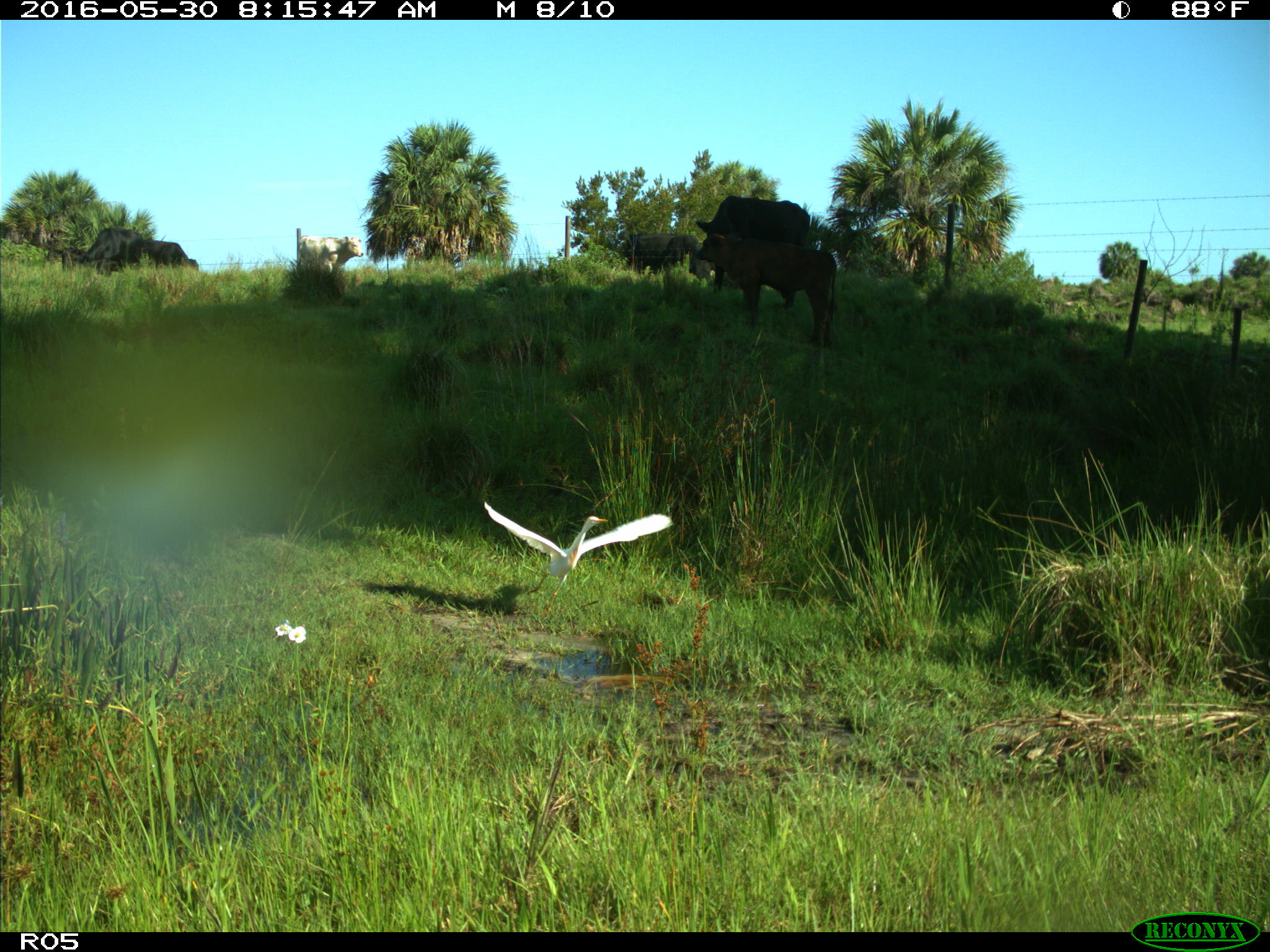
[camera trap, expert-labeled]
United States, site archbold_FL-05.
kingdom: Animalia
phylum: Chordata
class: Mammalia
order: Artiodactyla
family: Bovidae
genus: Bos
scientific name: Bos taurus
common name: domestic cow